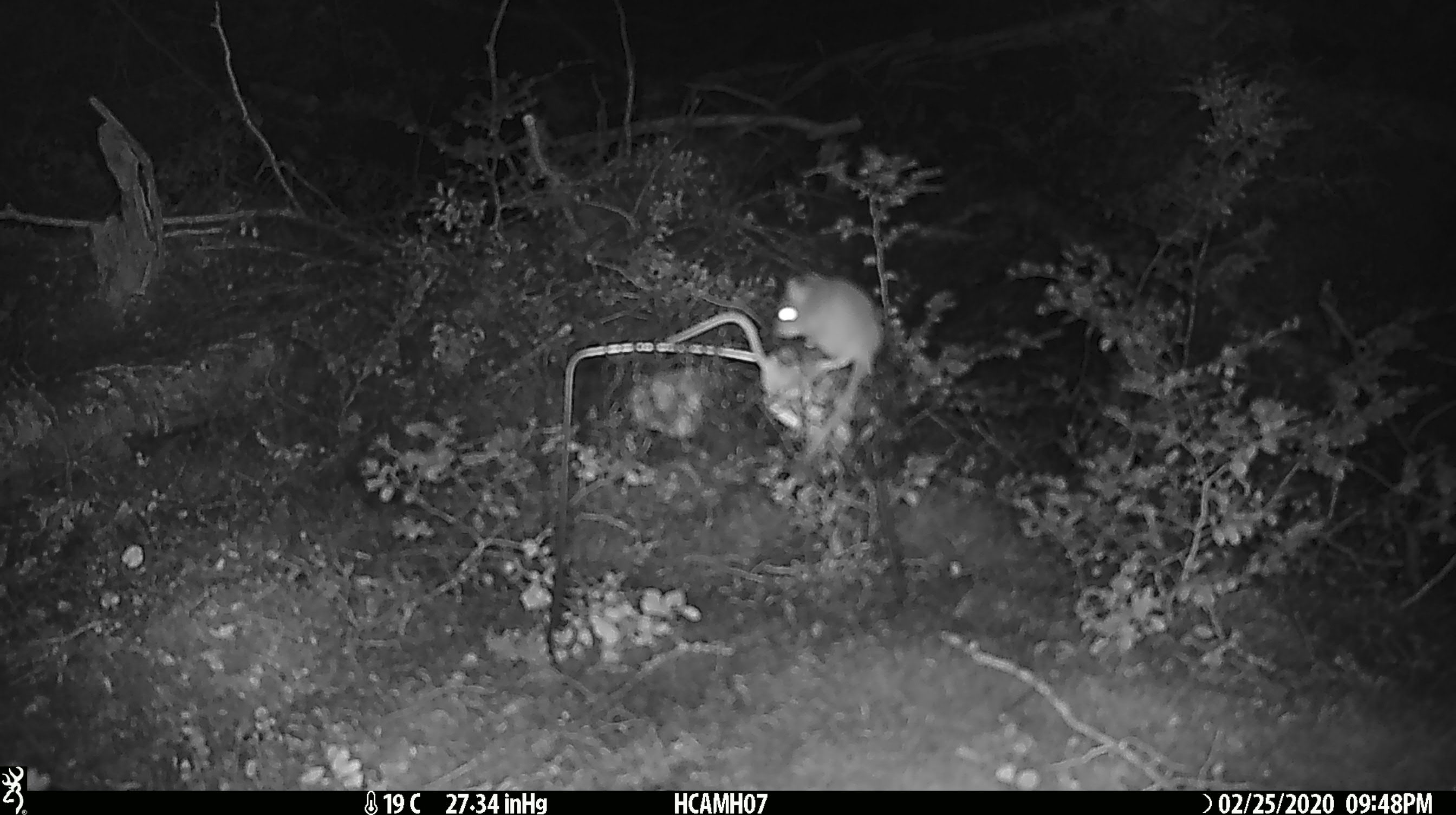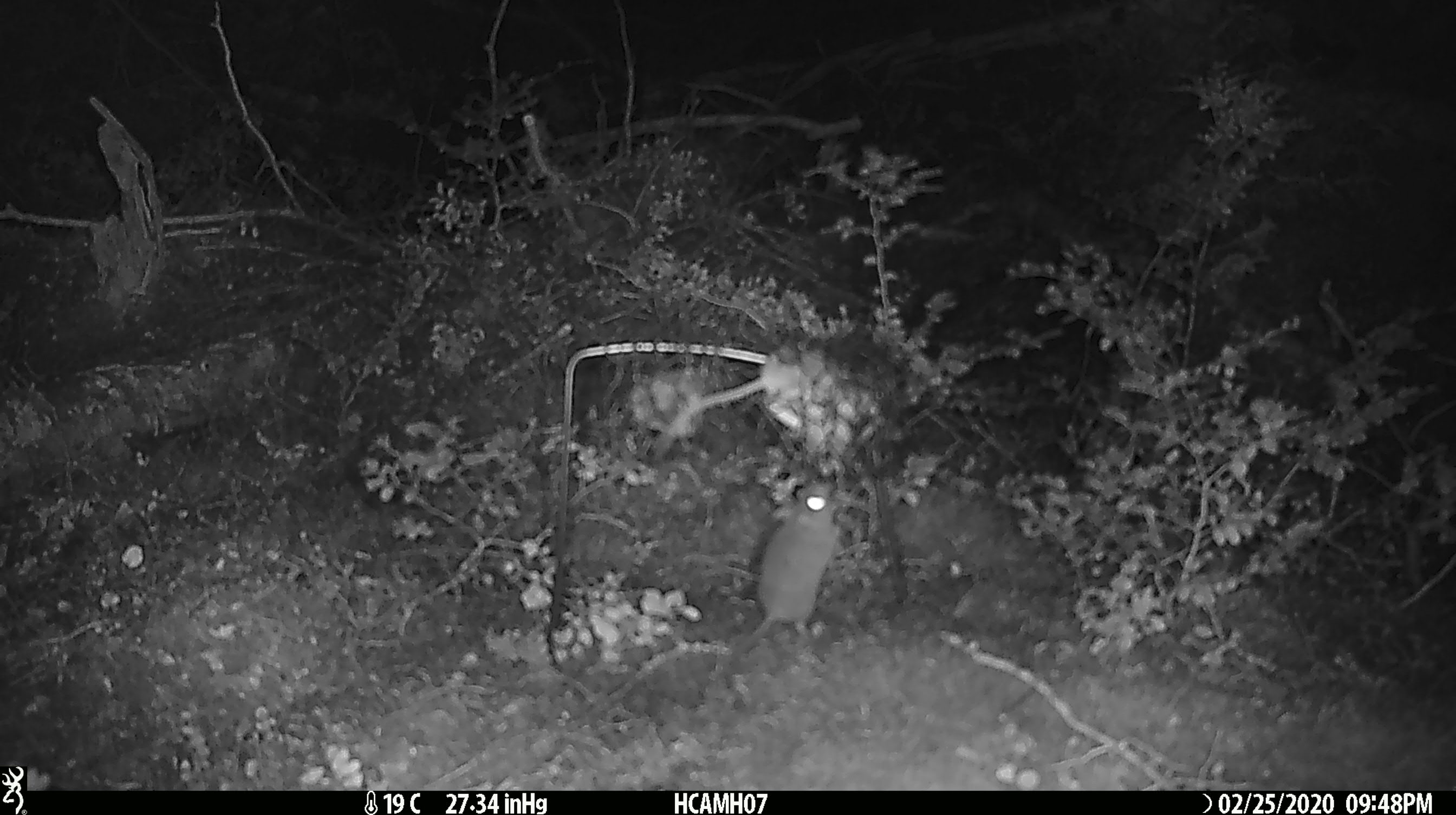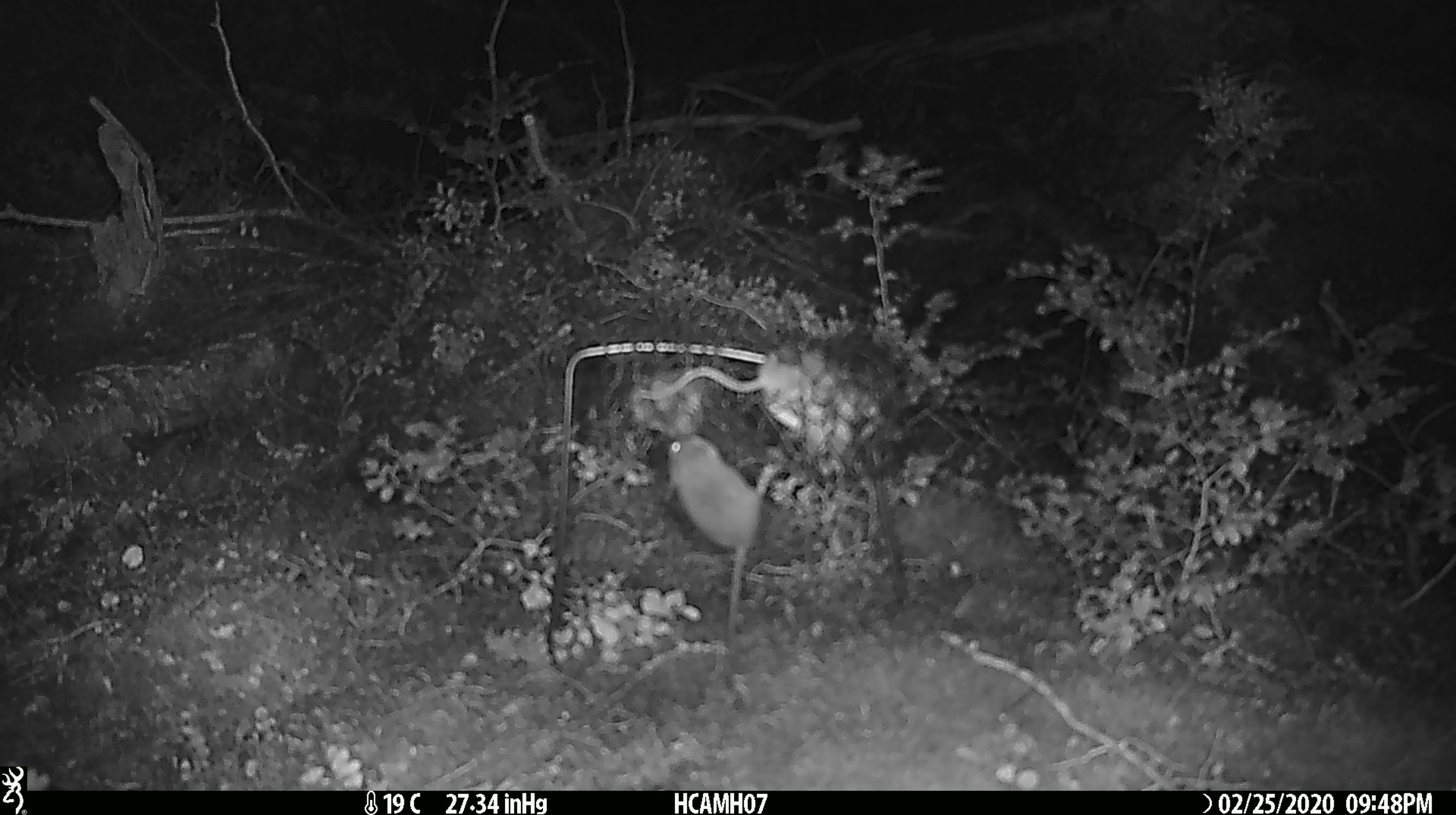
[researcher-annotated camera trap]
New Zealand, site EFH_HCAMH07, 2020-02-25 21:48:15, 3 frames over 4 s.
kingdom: Animalia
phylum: Chordata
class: Mammalia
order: Rodentia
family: Muridae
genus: Mus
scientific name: Mus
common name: mouse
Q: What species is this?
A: Mouse (Mus).